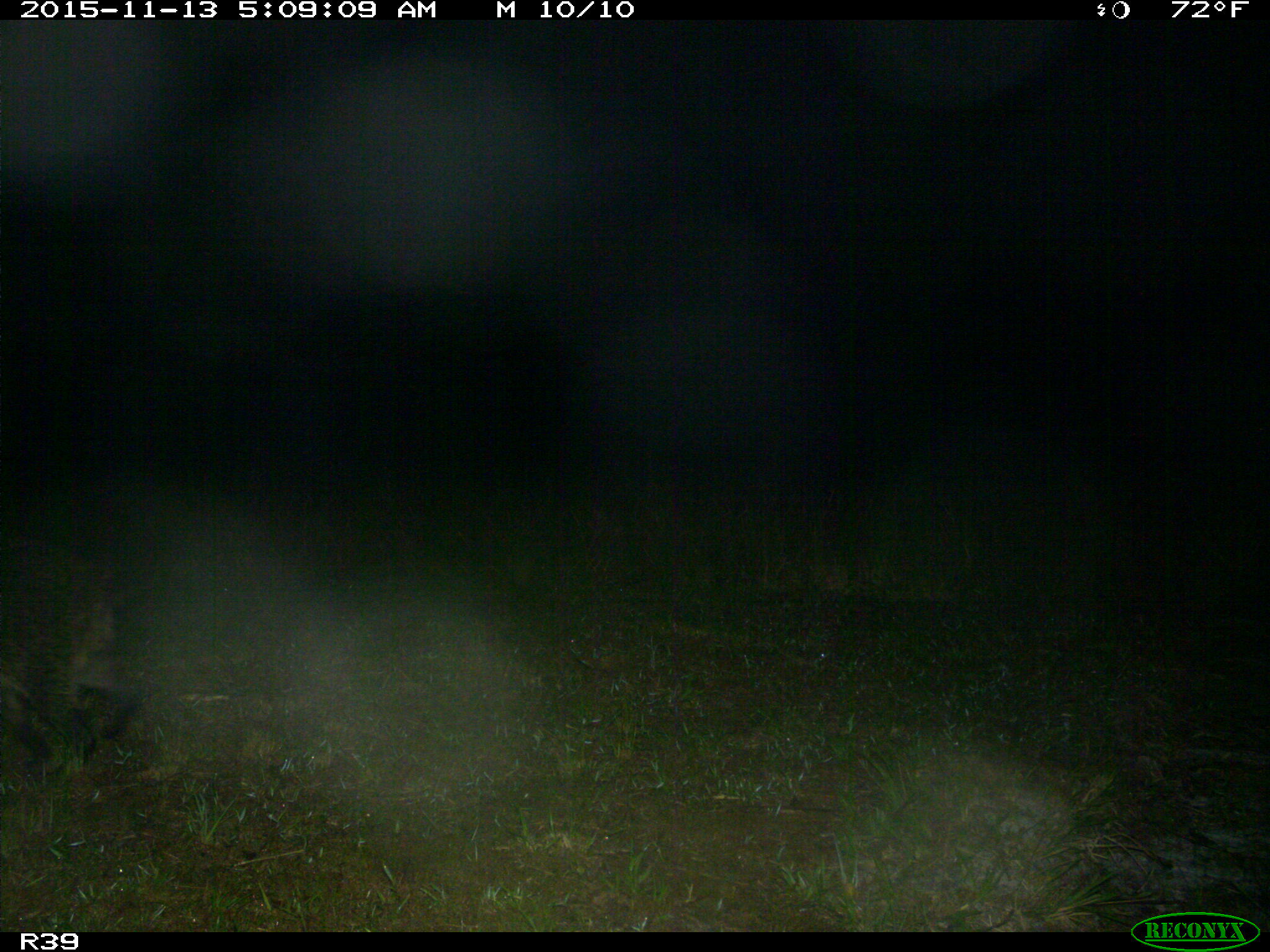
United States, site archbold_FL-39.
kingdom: Animalia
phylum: Chordata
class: Mammalia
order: Carnivora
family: Procyonidae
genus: Procyon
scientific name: Procyon lotor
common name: common raccoon